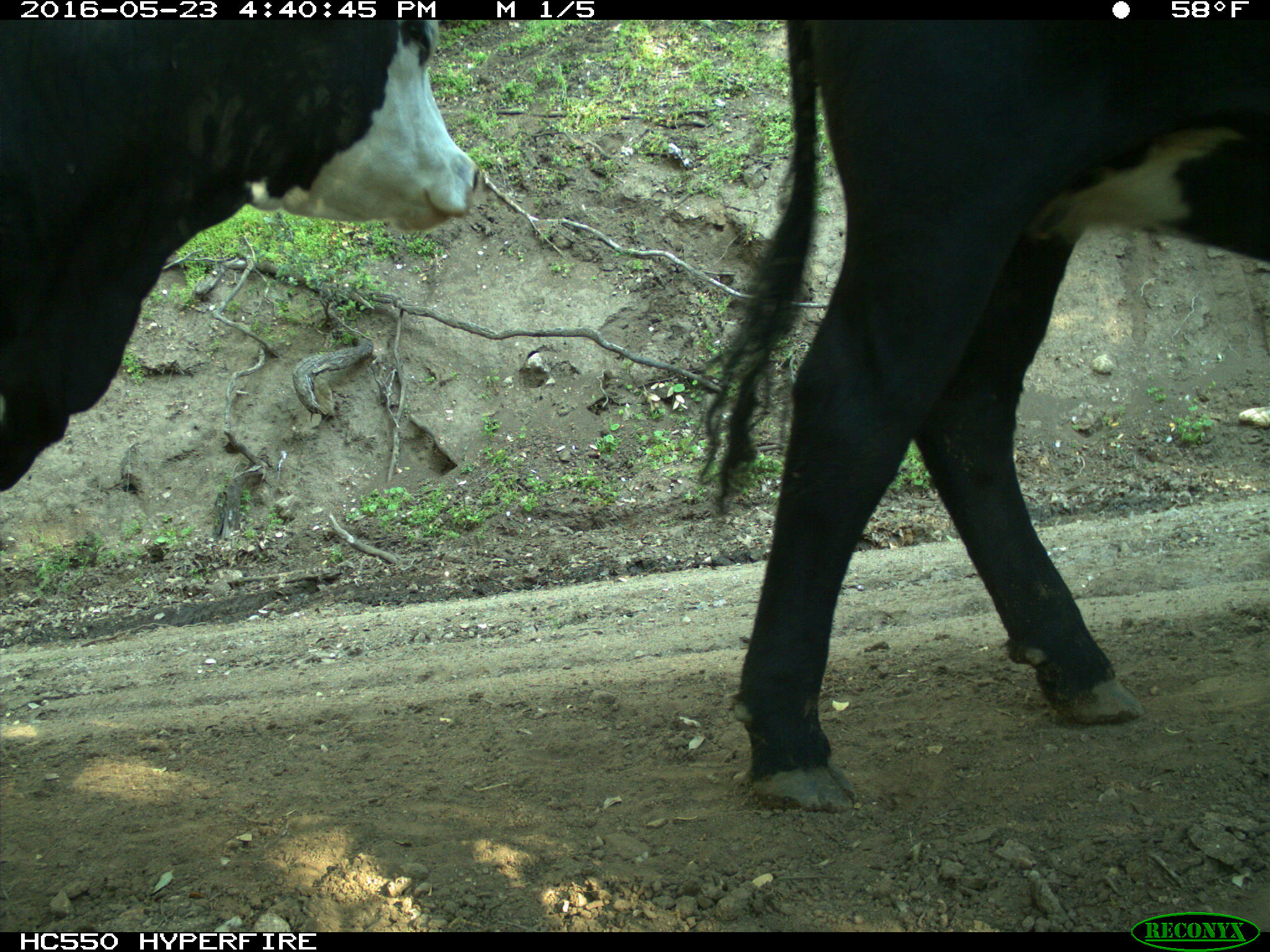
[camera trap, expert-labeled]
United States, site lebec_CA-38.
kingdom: Animalia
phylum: Chordata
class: Mammalia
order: Artiodactyla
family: Bovidae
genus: Bos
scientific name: Bos taurus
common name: domestic cow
Bos taurus (domestic cow).